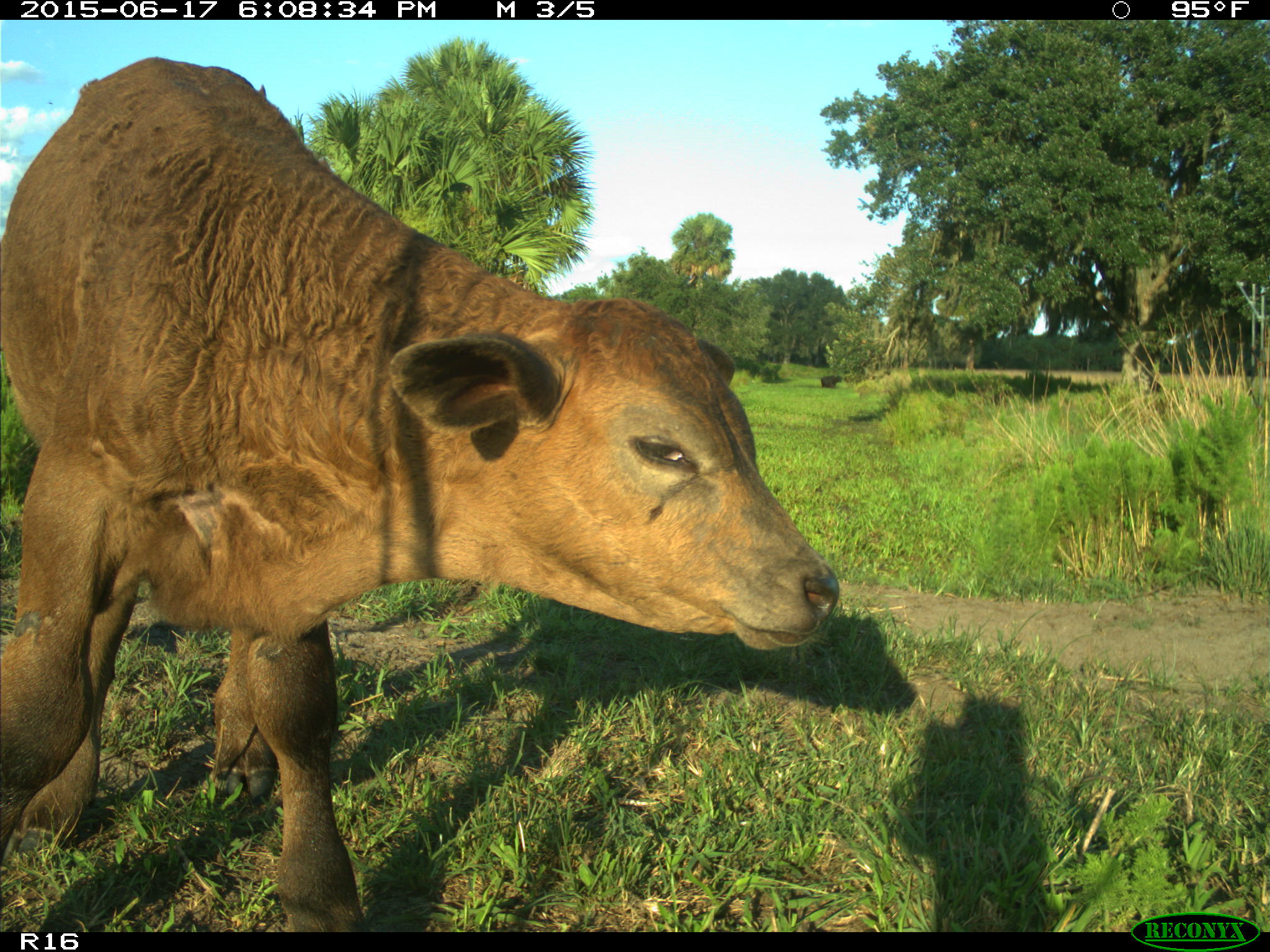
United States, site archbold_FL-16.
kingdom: Animalia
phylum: Chordata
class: Mammalia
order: Artiodactyla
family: Bovidae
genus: Bos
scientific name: Bos taurus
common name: domestic cow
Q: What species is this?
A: Bos taurus (domestic cow).